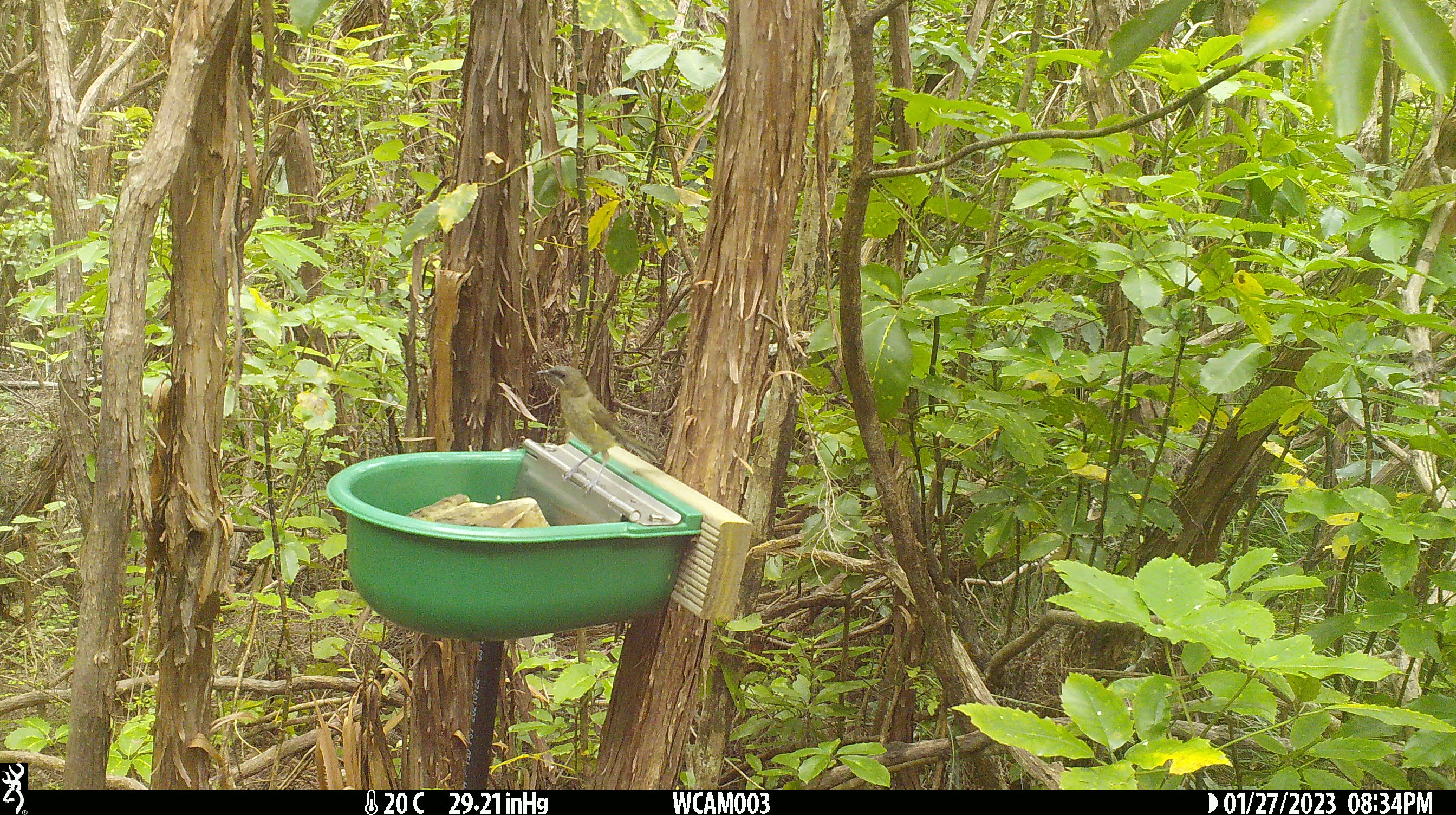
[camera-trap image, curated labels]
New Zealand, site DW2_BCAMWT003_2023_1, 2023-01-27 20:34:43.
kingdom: Animalia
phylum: Chordata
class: Aves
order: Passeriformes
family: Meliphagidae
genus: Anthornis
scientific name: Anthornis melanura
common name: new zealand bellbird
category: bellbird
Bellbird (new zealand bellbird) (Anthornis melanura).